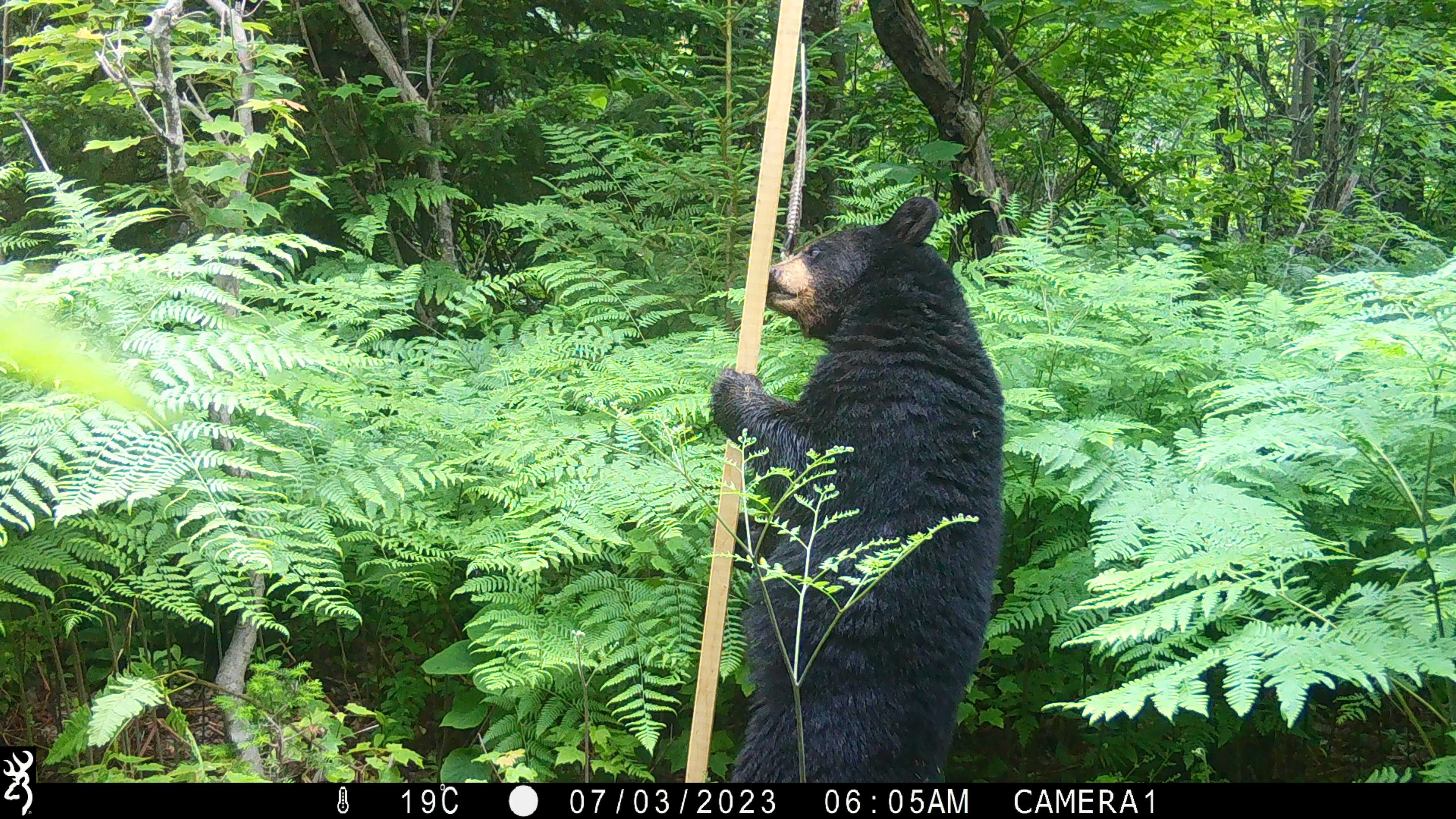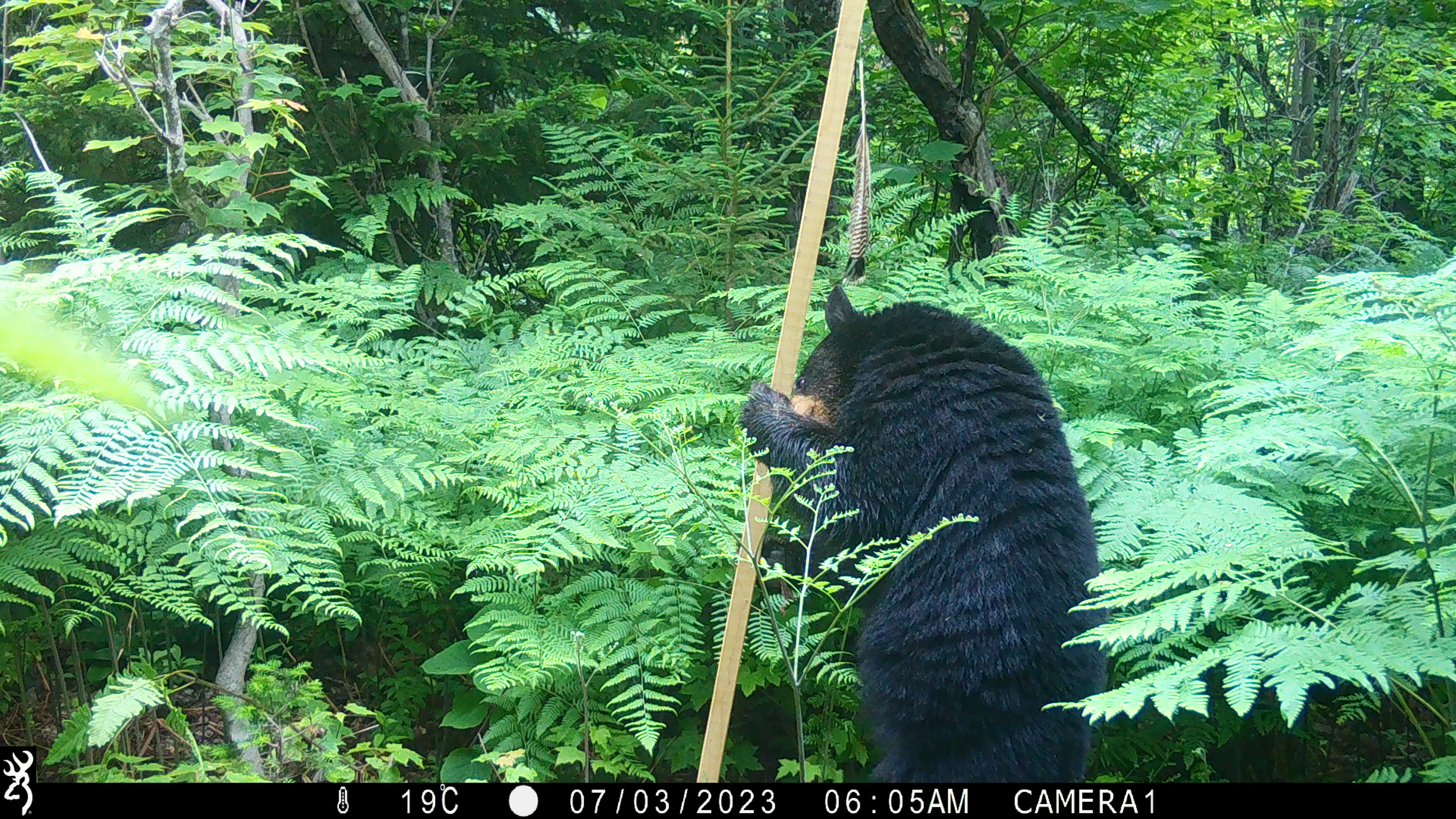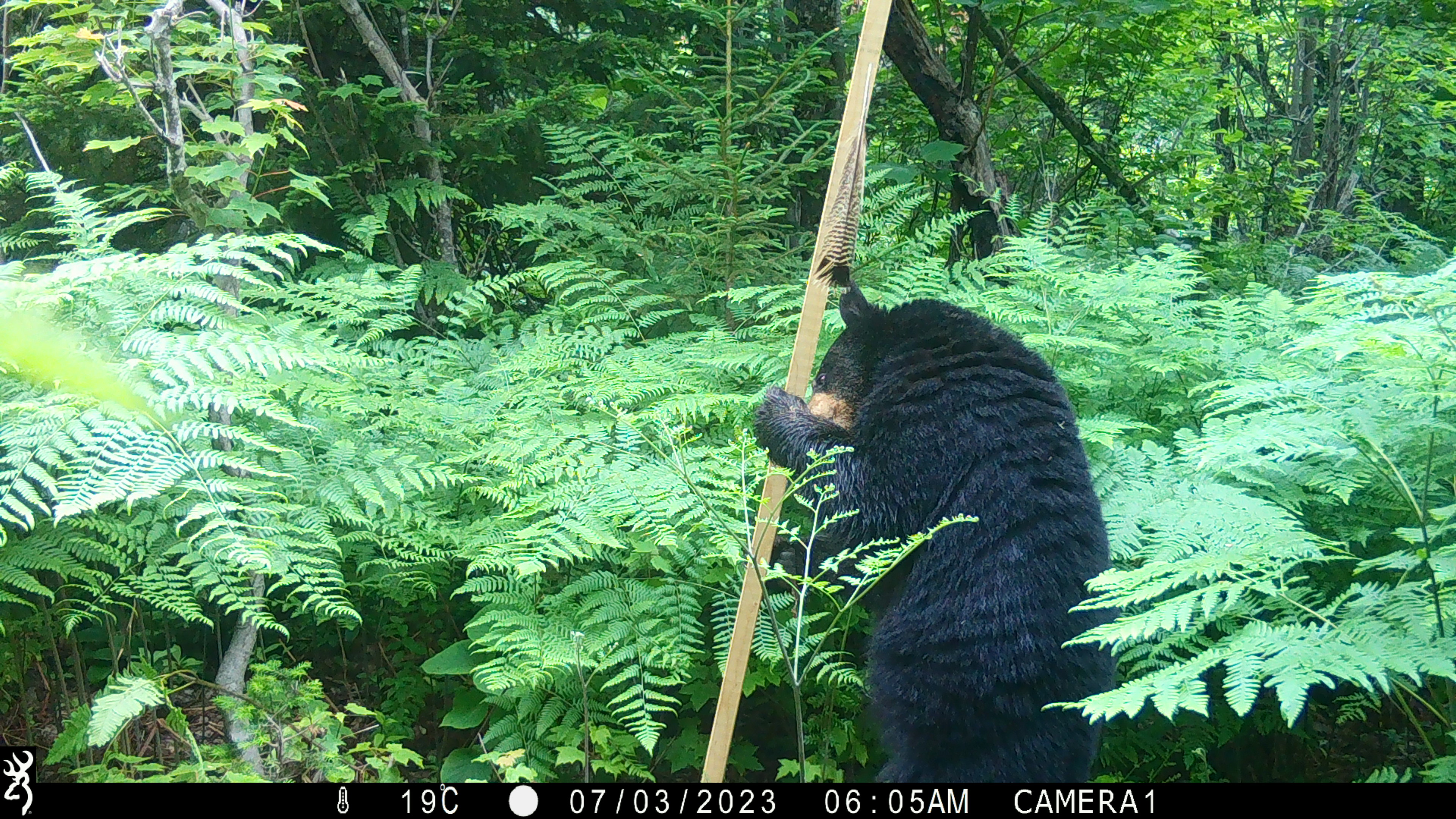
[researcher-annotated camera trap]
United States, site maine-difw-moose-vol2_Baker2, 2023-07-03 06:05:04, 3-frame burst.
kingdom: Animalia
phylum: Chordata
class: Mammalia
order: Carnivora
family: Ursidae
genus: Ursus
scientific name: Ursus americanus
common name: black bear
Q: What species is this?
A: Black bear (Ursus americanus).